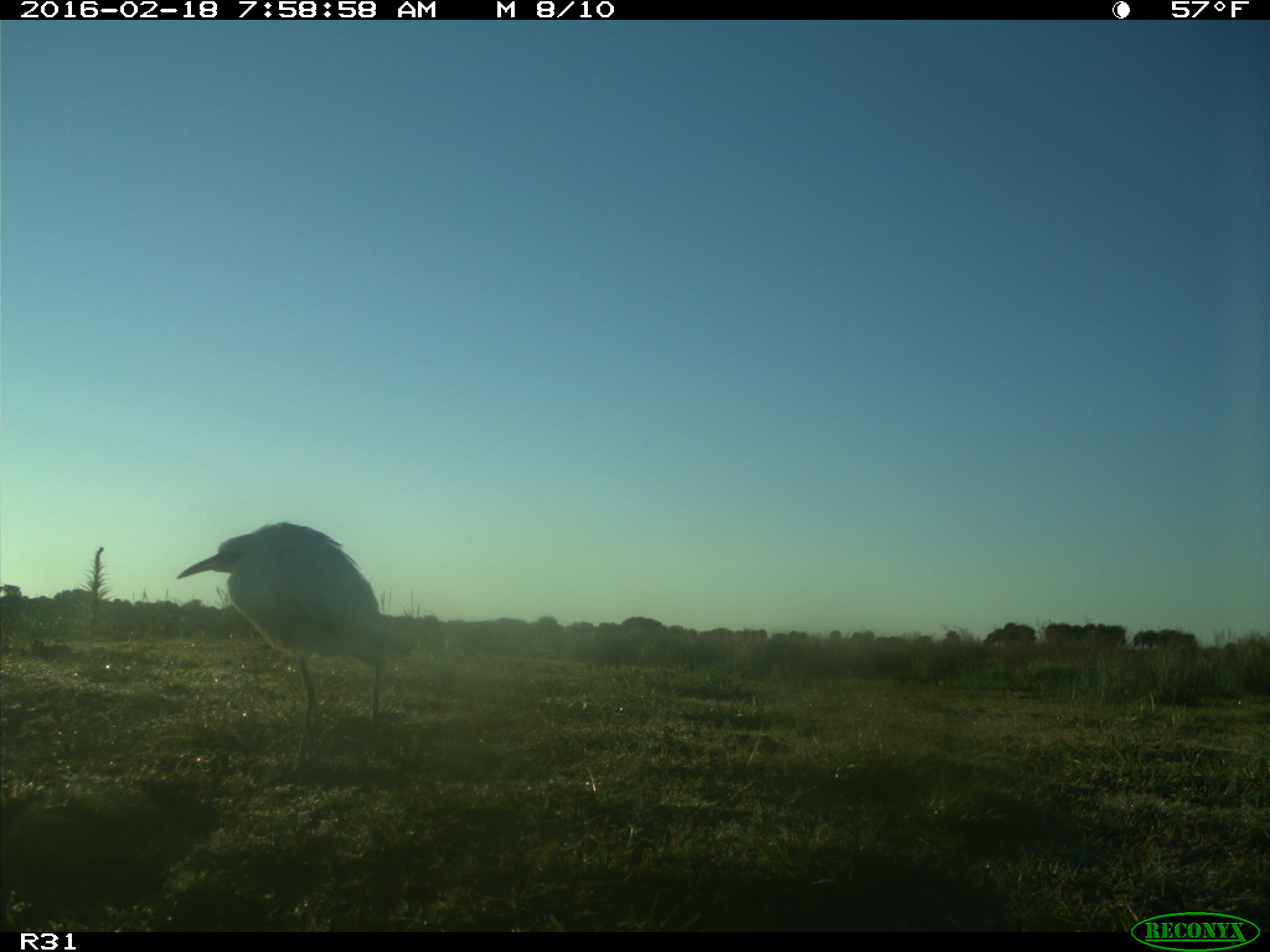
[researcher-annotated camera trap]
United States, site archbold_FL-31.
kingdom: Animalia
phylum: Chordata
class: Aves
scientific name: Aves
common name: birds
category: unidentified bird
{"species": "unidentified bird (birds) (Aves)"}